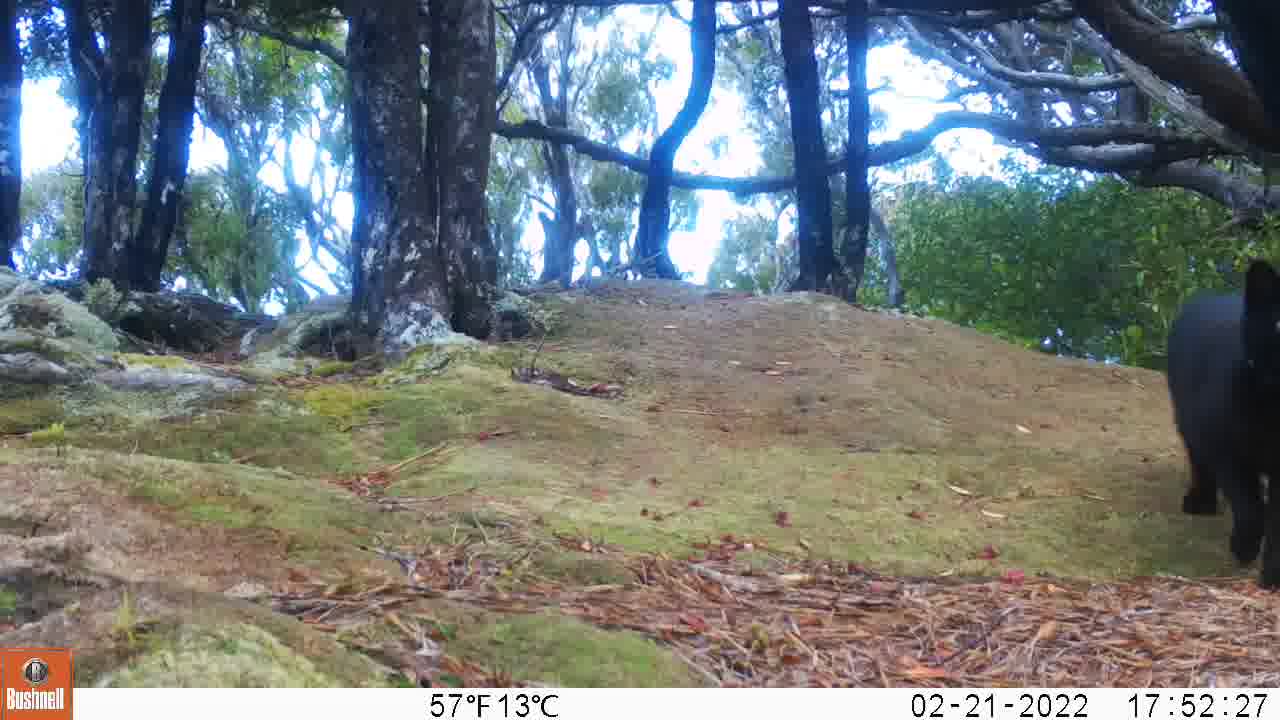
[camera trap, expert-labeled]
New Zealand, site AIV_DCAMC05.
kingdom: Animalia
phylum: Chordata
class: Mammalia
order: Carnivora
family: Felidae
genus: Felis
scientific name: Felis catus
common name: domestic cat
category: cat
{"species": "cat (domestic cat) (Felis catus)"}